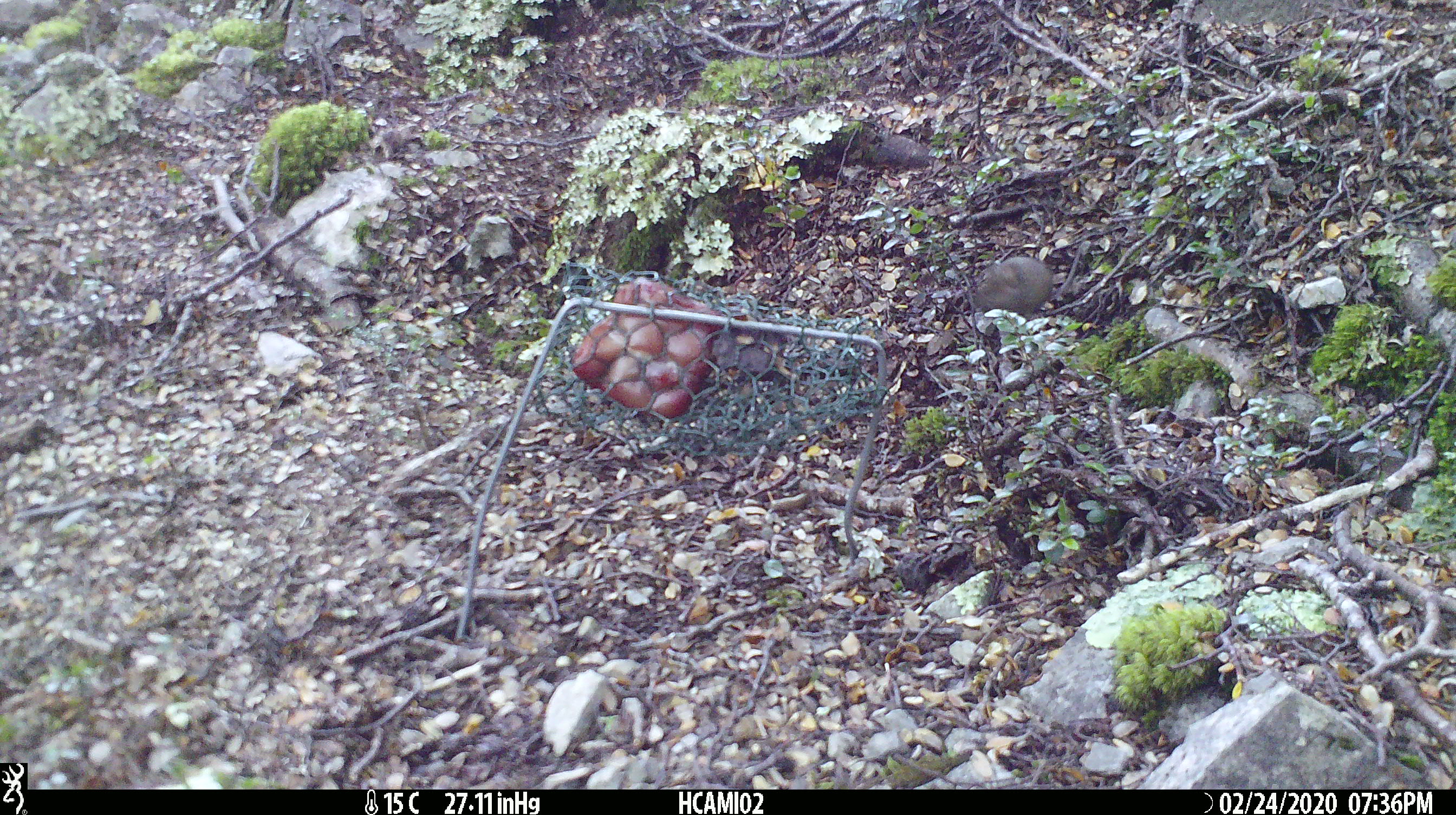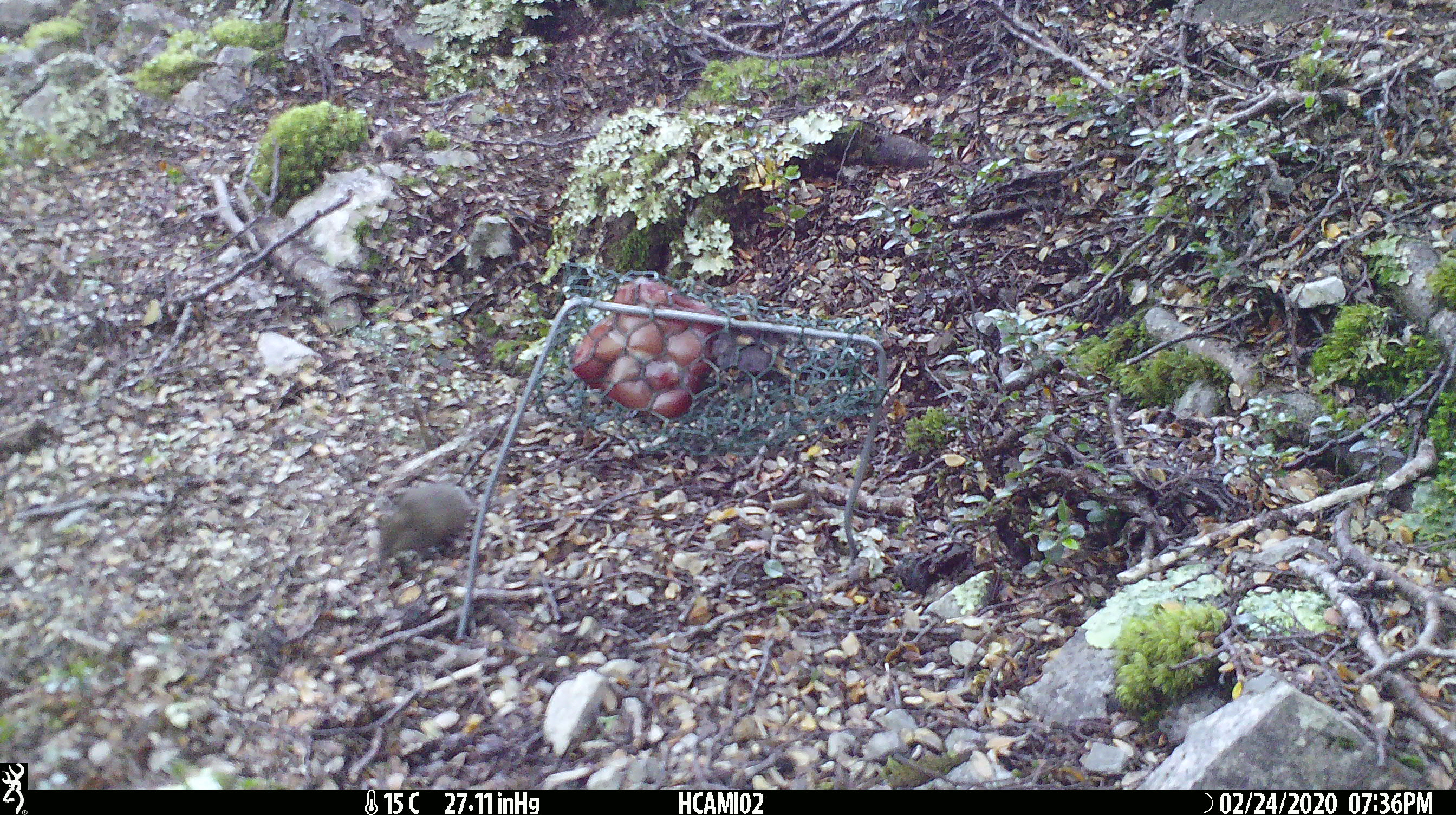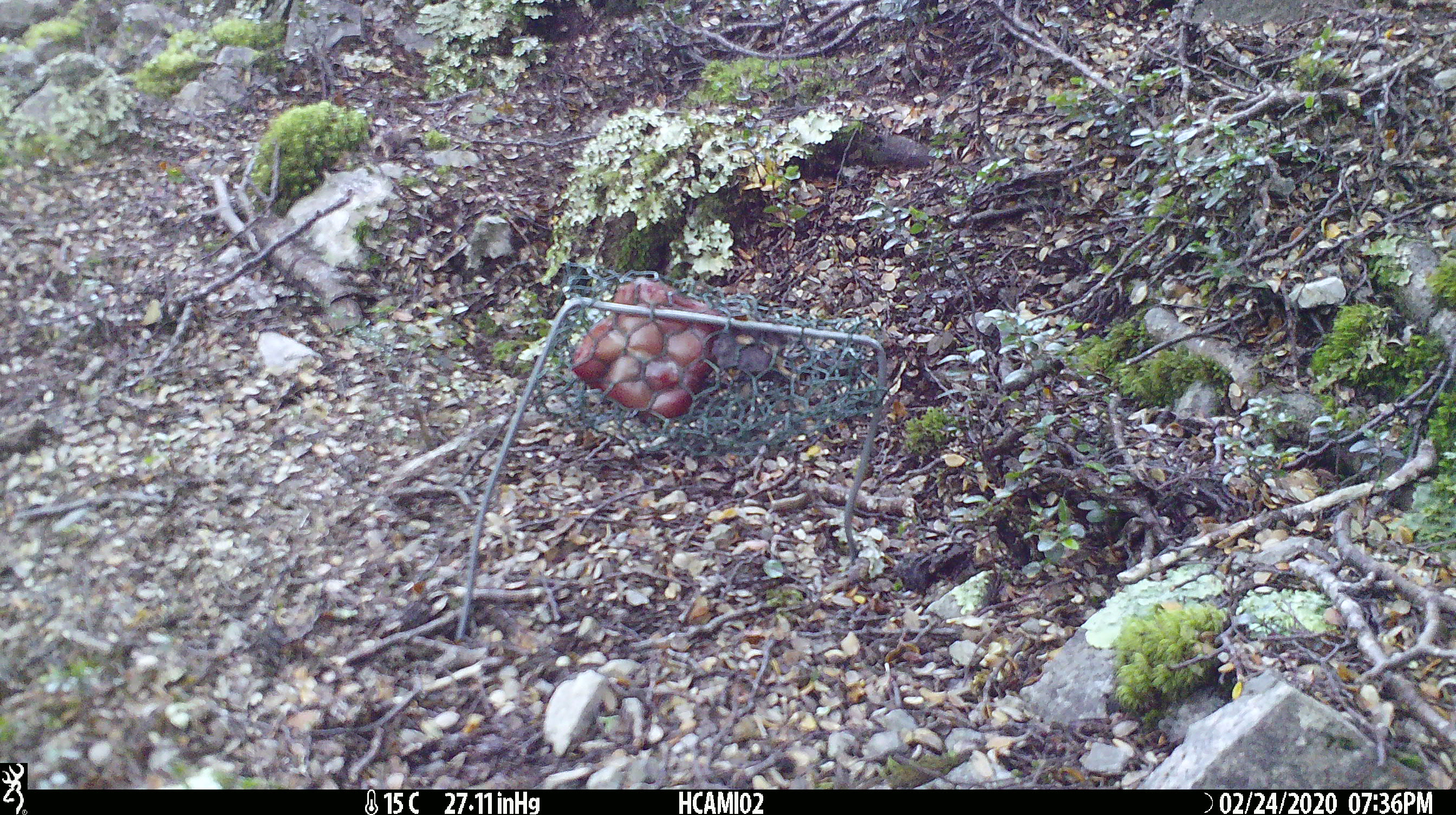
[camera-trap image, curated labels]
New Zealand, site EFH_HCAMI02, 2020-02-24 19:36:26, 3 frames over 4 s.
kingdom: Animalia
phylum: Chordata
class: Mammalia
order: Rodentia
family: Muridae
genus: Mus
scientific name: Mus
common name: mouse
Mouse (Mus).